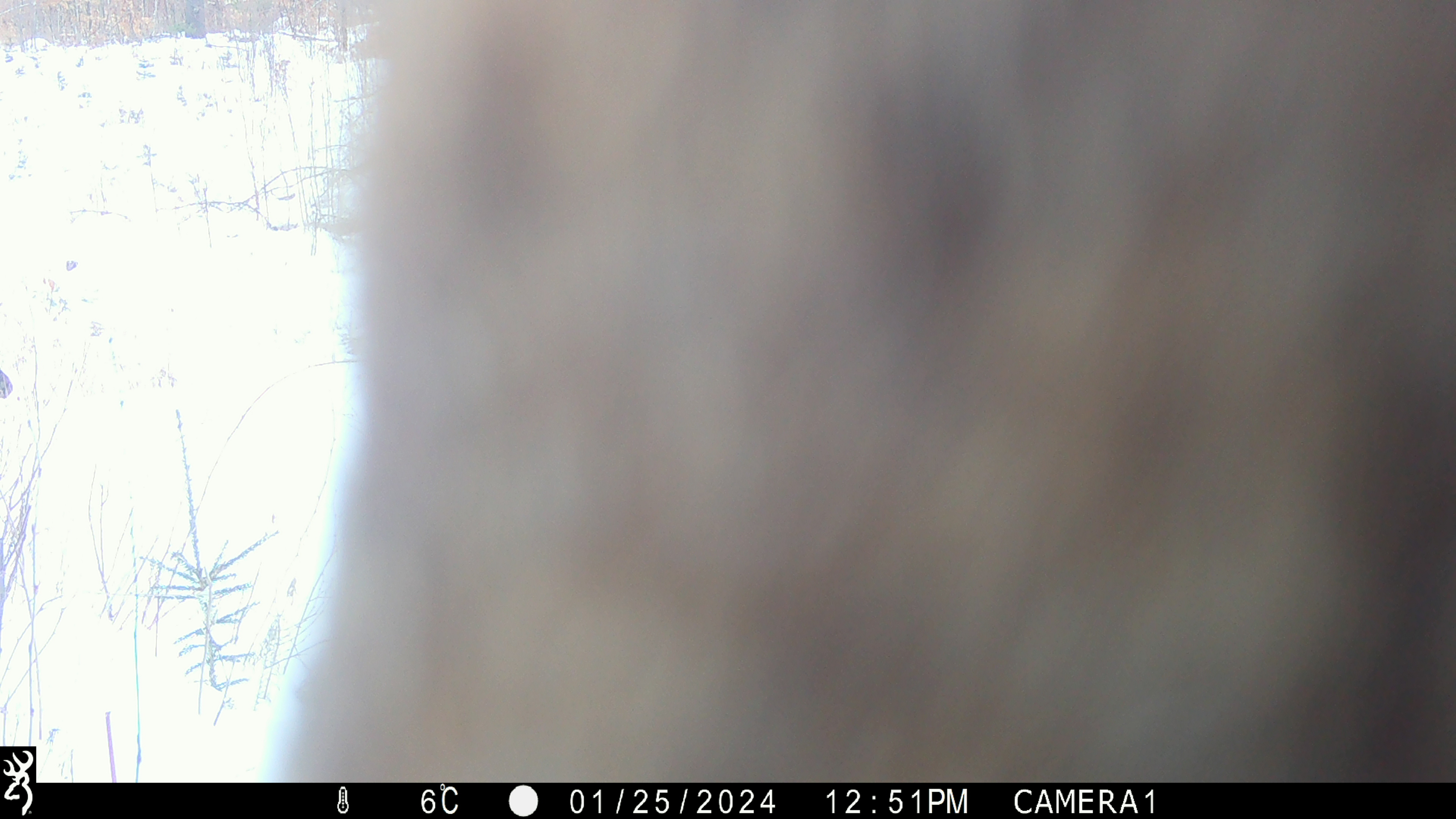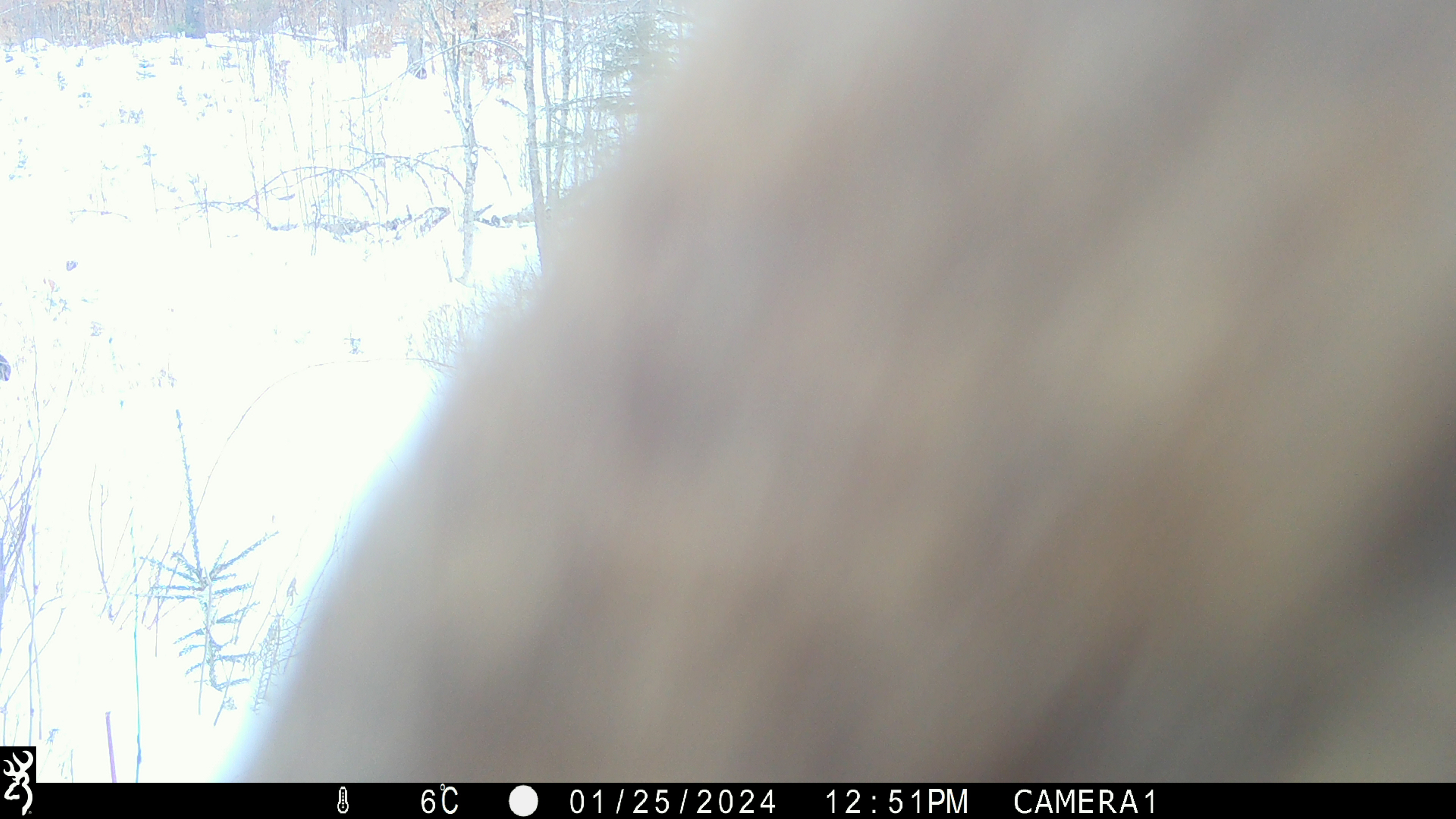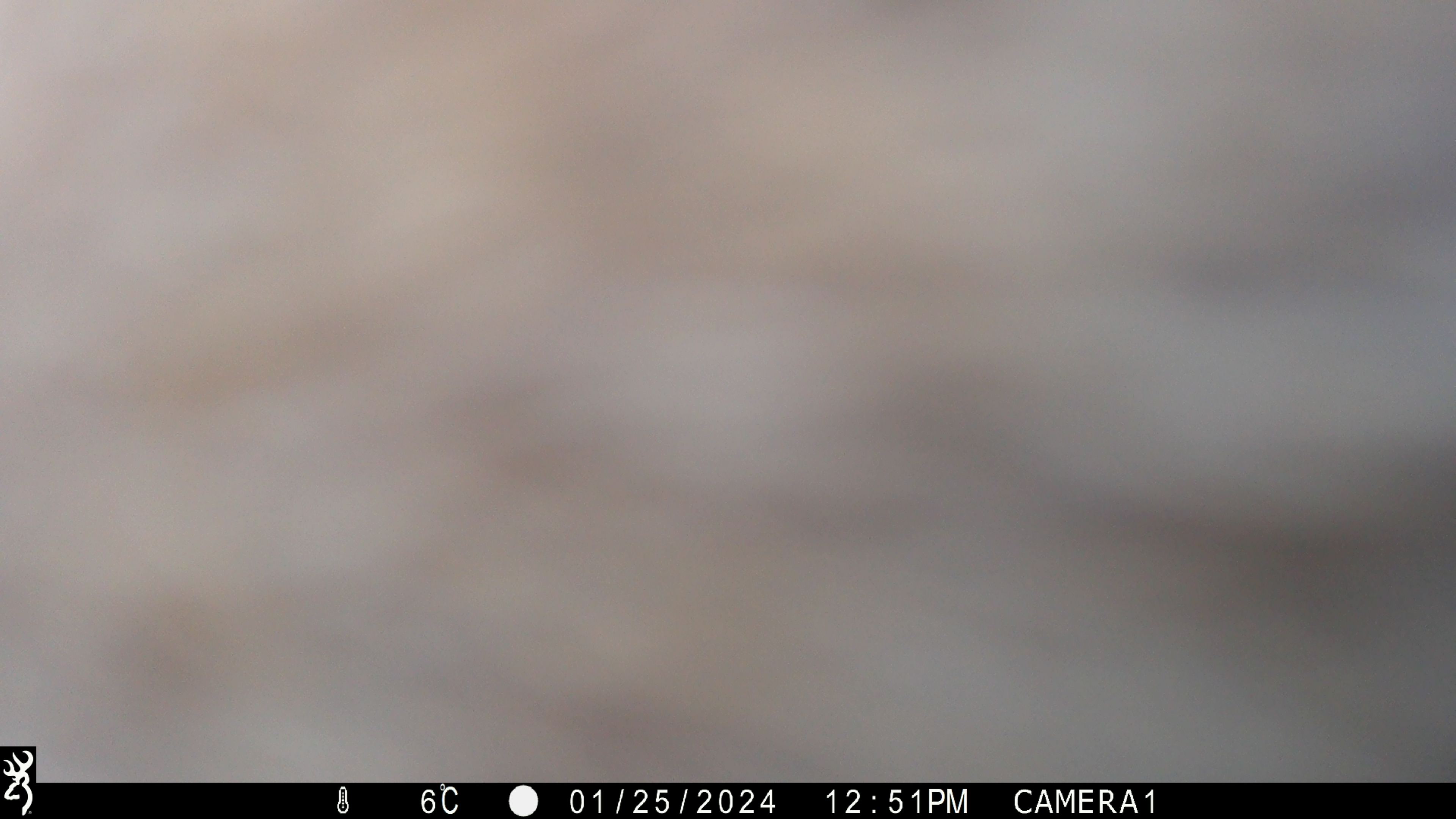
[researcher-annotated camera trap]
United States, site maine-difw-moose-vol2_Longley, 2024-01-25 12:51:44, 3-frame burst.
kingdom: Animalia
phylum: Chordata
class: Mammalia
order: Artiodactyla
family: Cervidae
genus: Alces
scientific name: Alces alces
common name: moose